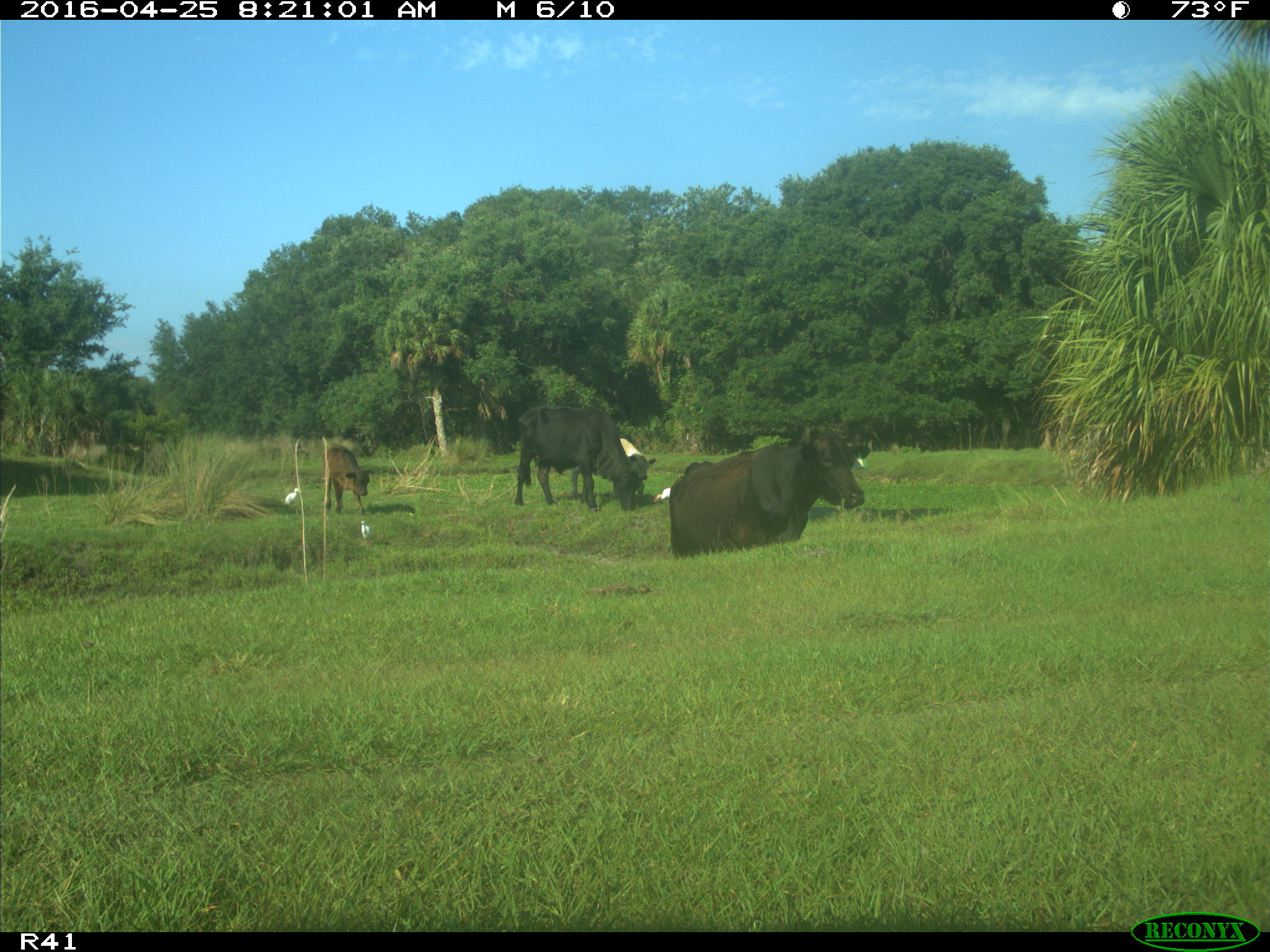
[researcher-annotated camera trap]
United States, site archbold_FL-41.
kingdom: Animalia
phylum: Chordata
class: Mammalia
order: Artiodactyla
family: Bovidae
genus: Bos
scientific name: Bos taurus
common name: domestic cow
Bos taurus (domestic cow).